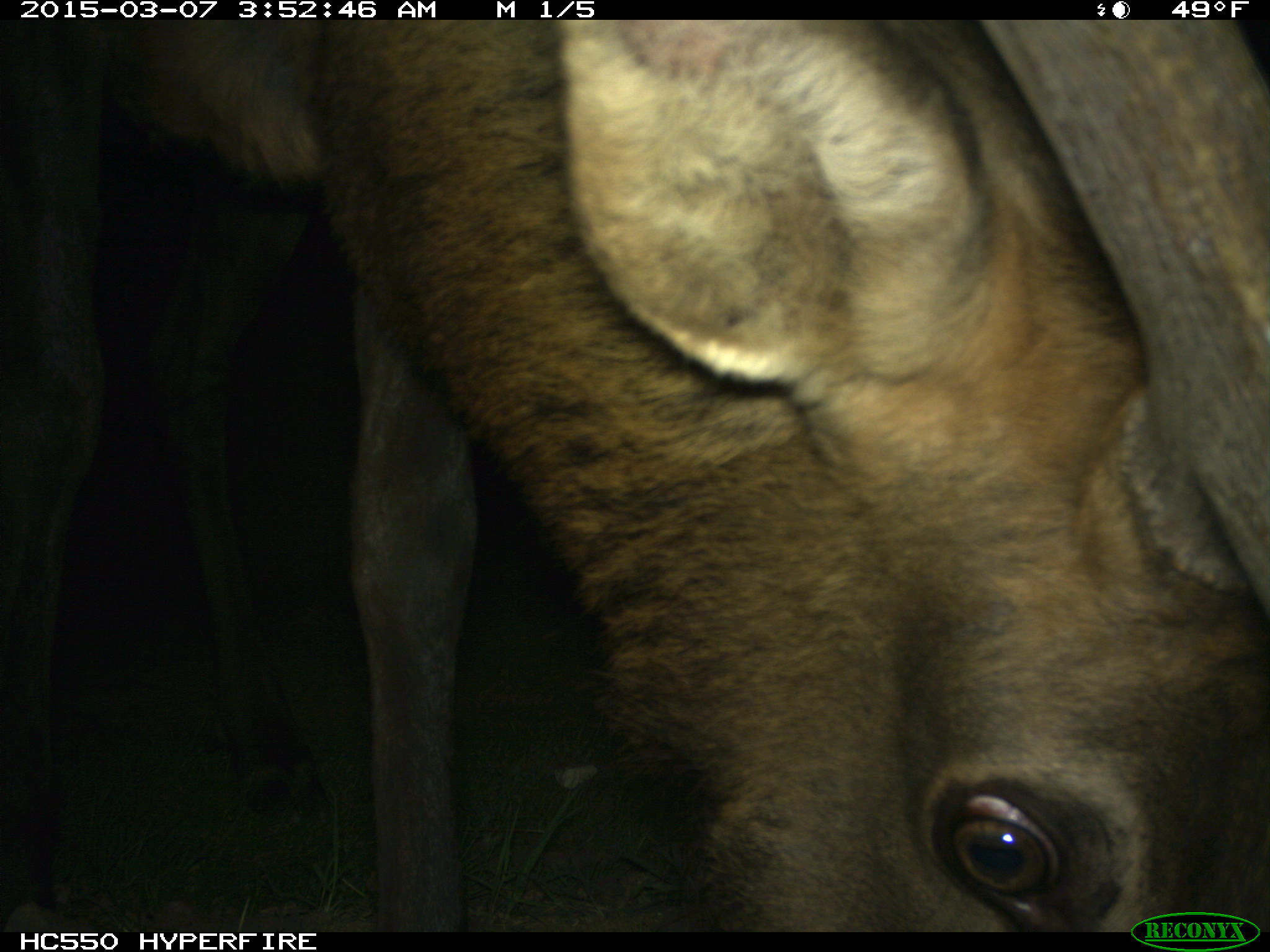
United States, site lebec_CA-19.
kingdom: Animalia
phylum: Chordata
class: Mammalia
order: Artiodactyla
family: Cervidae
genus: Cervus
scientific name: Cervus canadensis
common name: elk